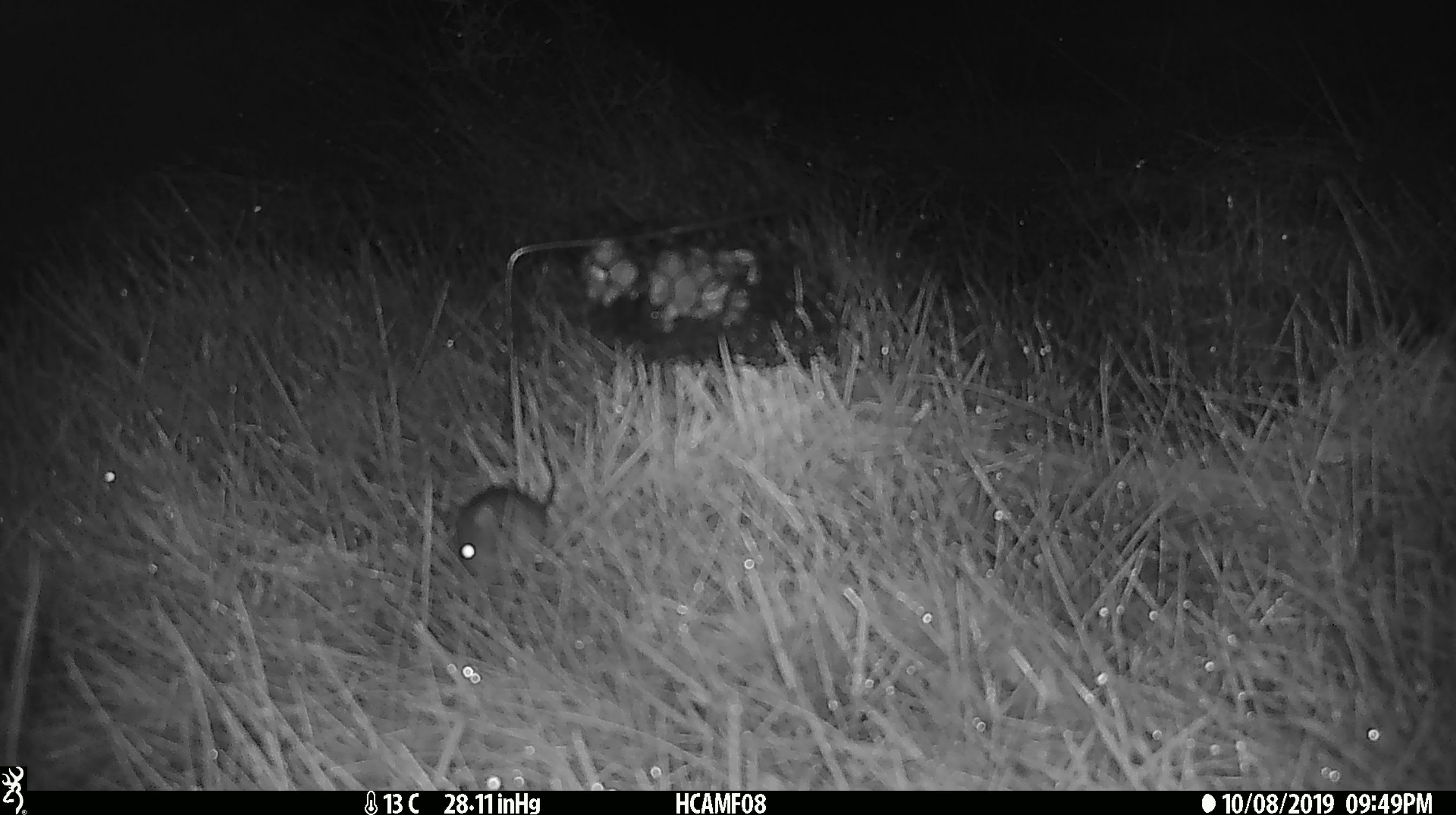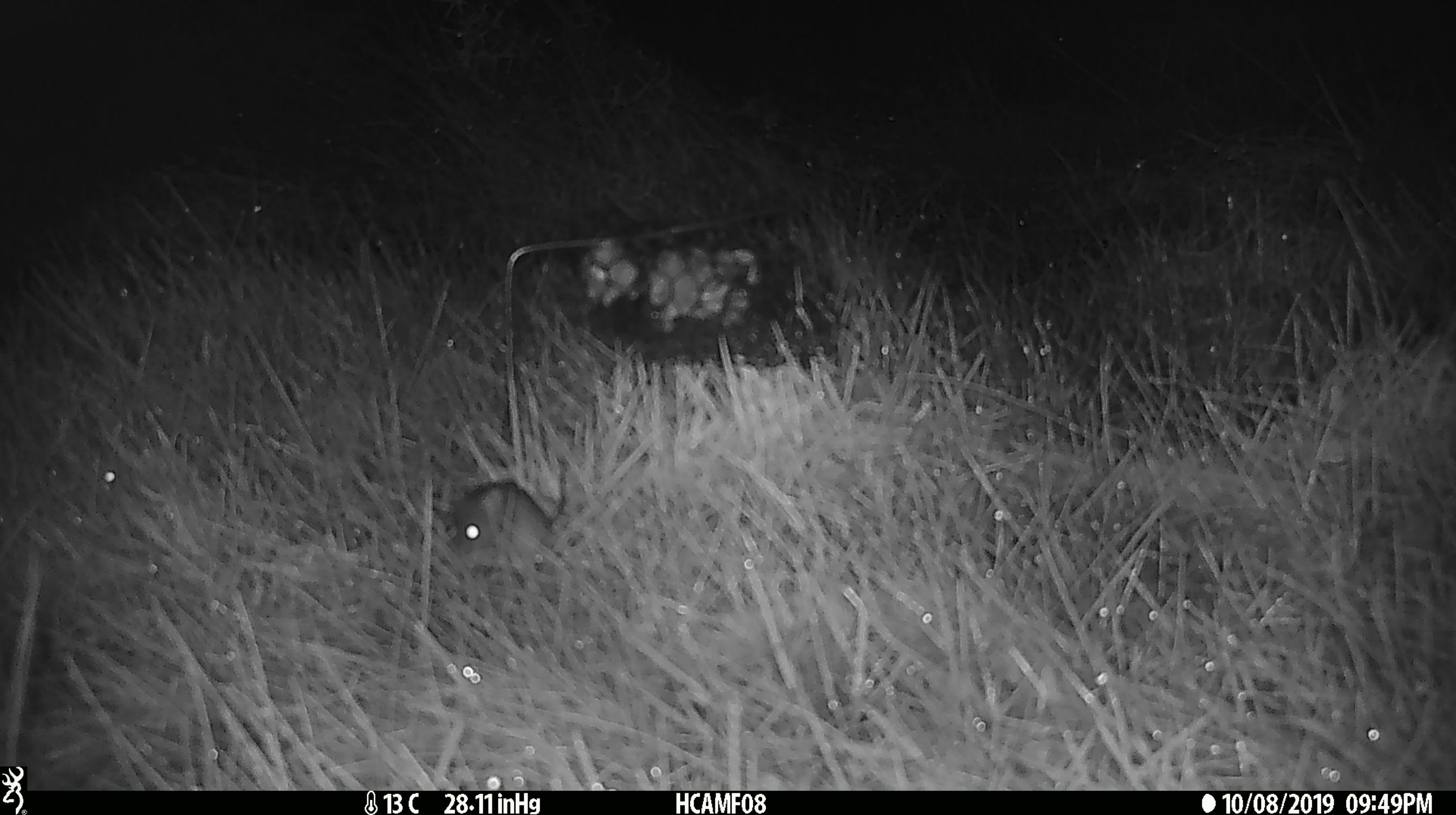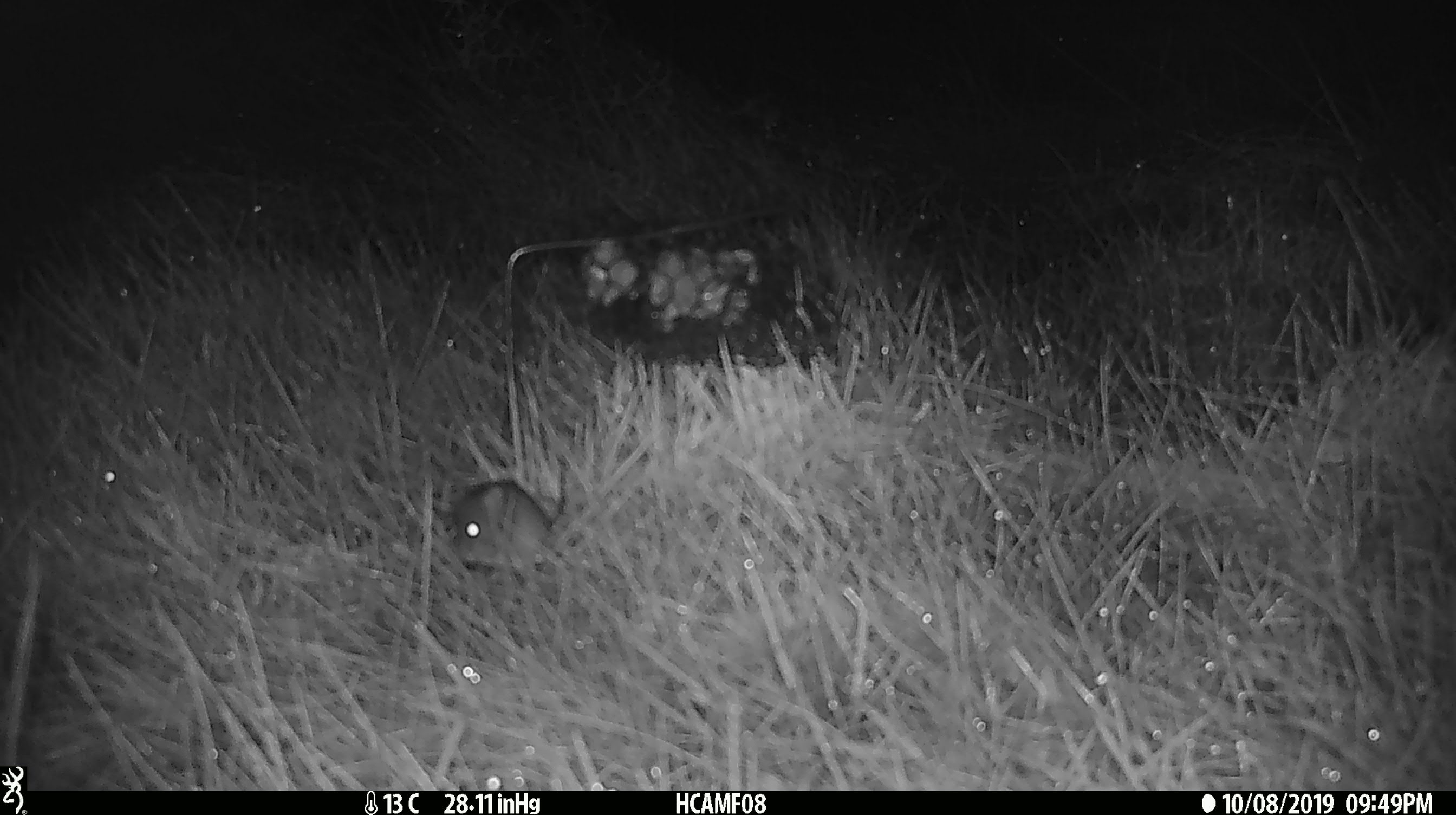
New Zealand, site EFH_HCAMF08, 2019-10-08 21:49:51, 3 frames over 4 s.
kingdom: Animalia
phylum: Chordata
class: Mammalia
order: Rodentia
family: Muridae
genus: Mus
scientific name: Mus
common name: mouse